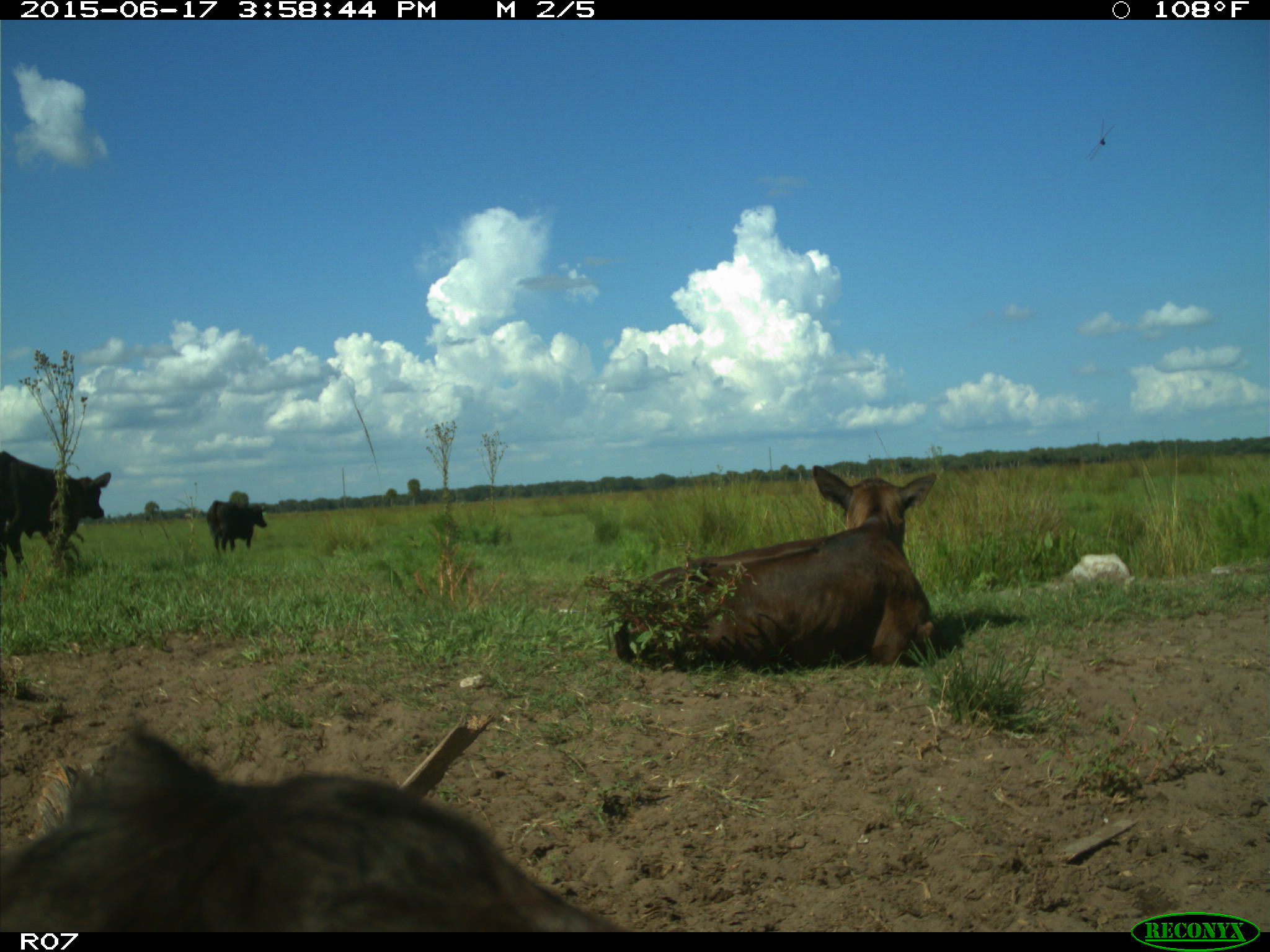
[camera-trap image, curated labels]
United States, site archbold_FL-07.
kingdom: Animalia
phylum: Chordata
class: Mammalia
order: Artiodactyla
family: Bovidae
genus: Bos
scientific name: Bos taurus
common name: domestic cow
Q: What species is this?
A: Bos taurus (domestic cow).